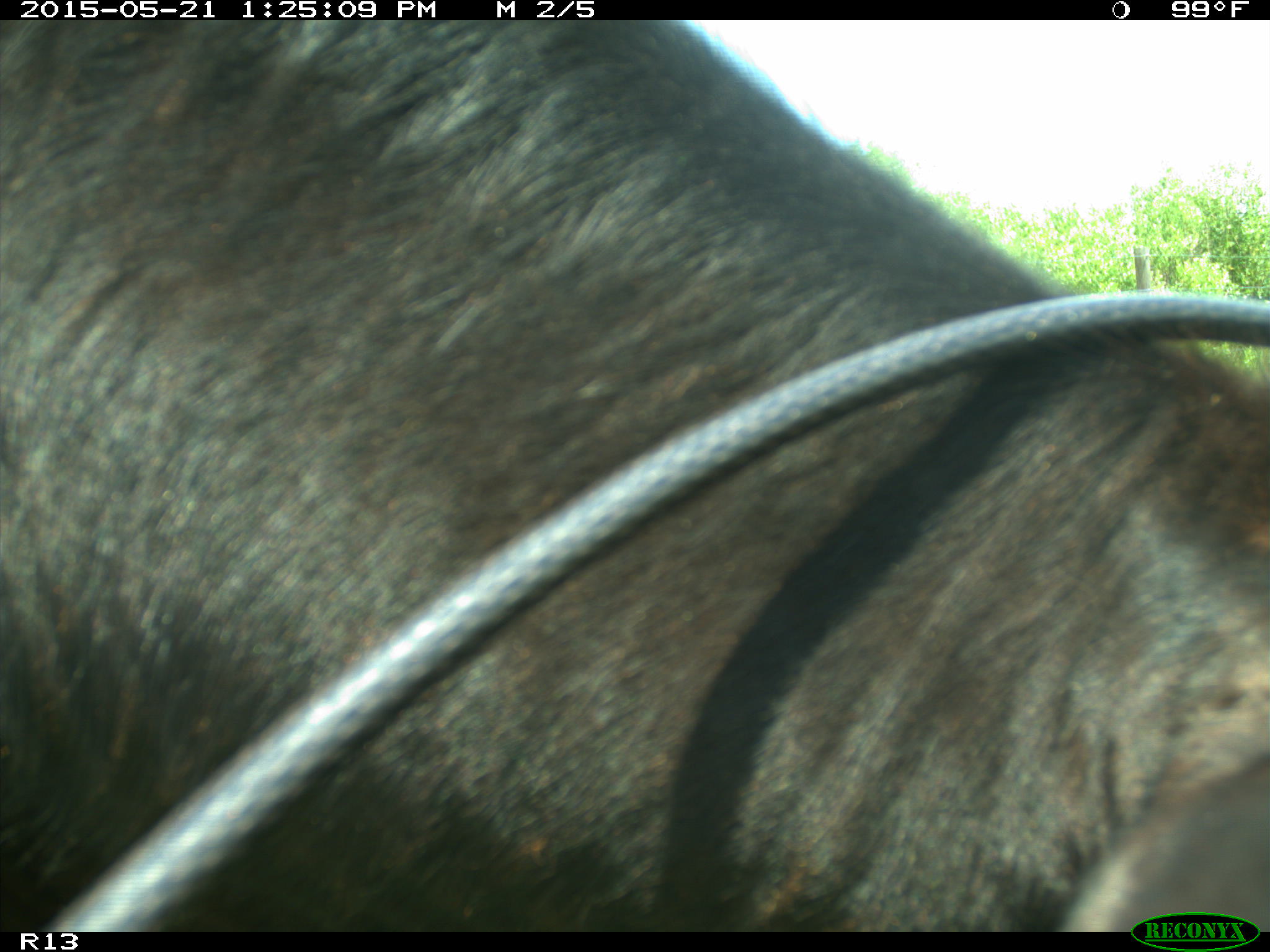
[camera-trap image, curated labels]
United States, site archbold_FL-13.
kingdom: Animalia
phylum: Chordata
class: Mammalia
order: Artiodactyla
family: Bovidae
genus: Bos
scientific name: Bos taurus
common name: domestic cow